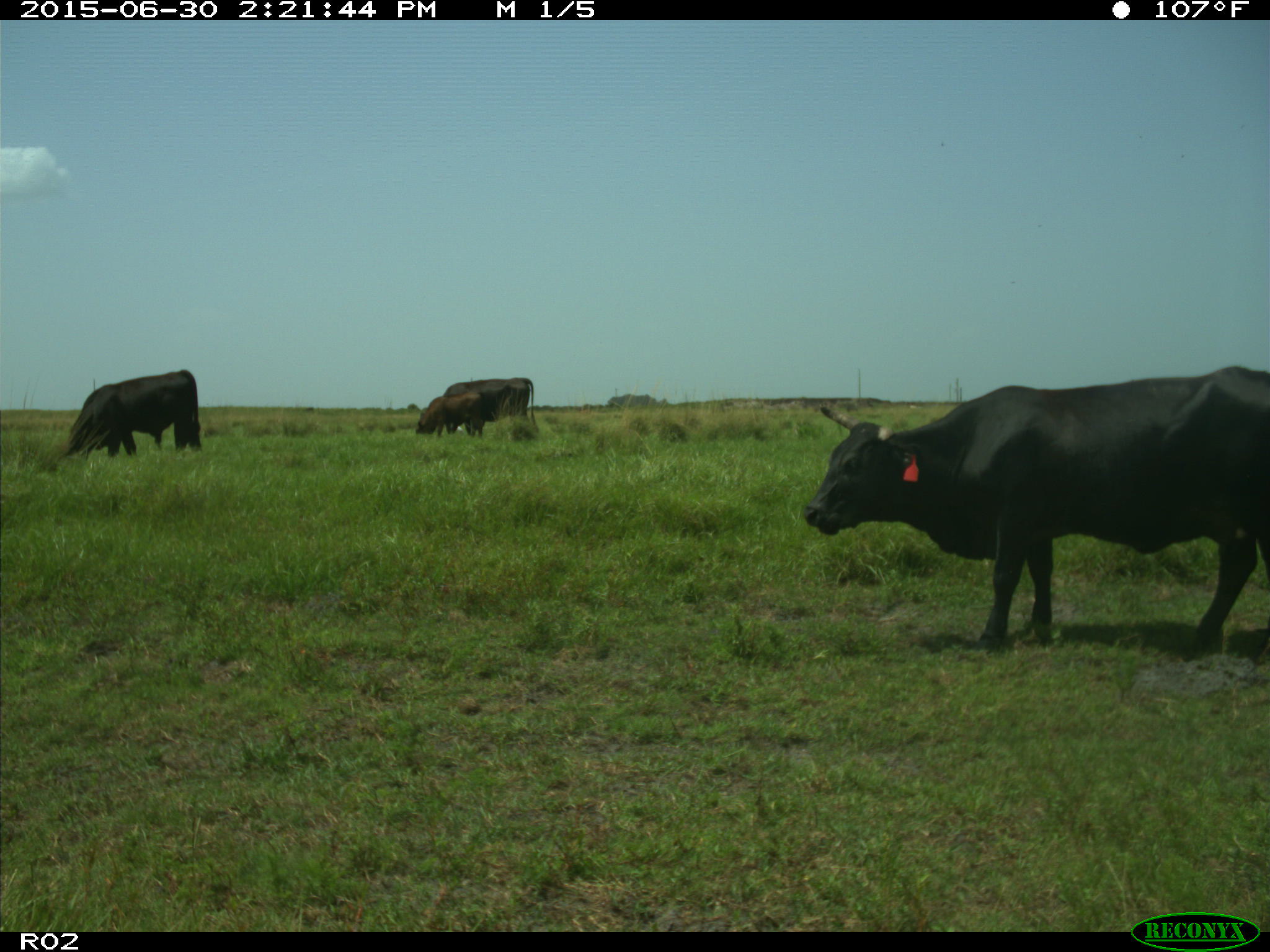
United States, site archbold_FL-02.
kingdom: Animalia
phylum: Chordata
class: Mammalia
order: Artiodactyla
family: Bovidae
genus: Bos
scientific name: Bos taurus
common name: domestic cow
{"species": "Bos taurus (domestic cow)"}